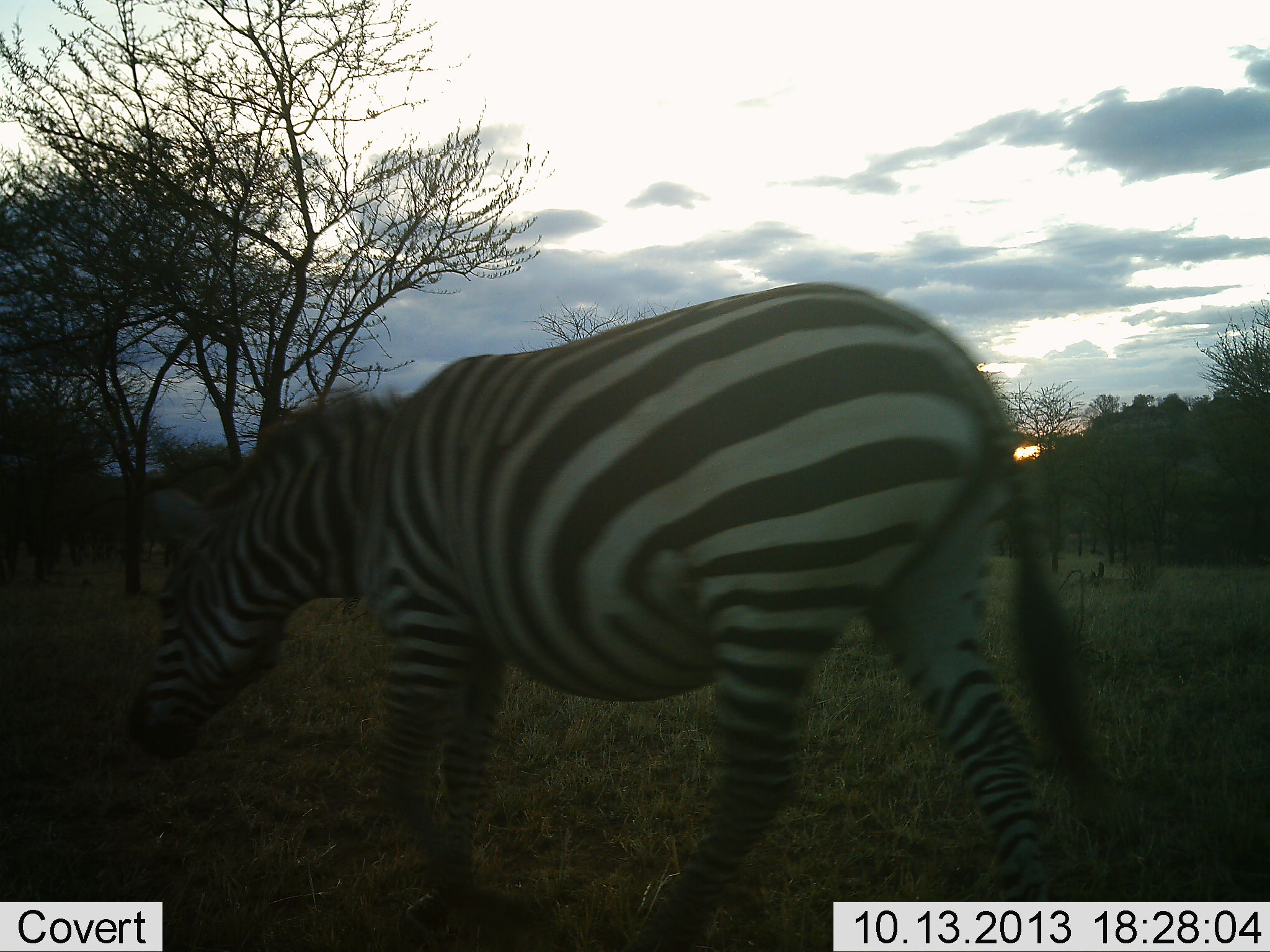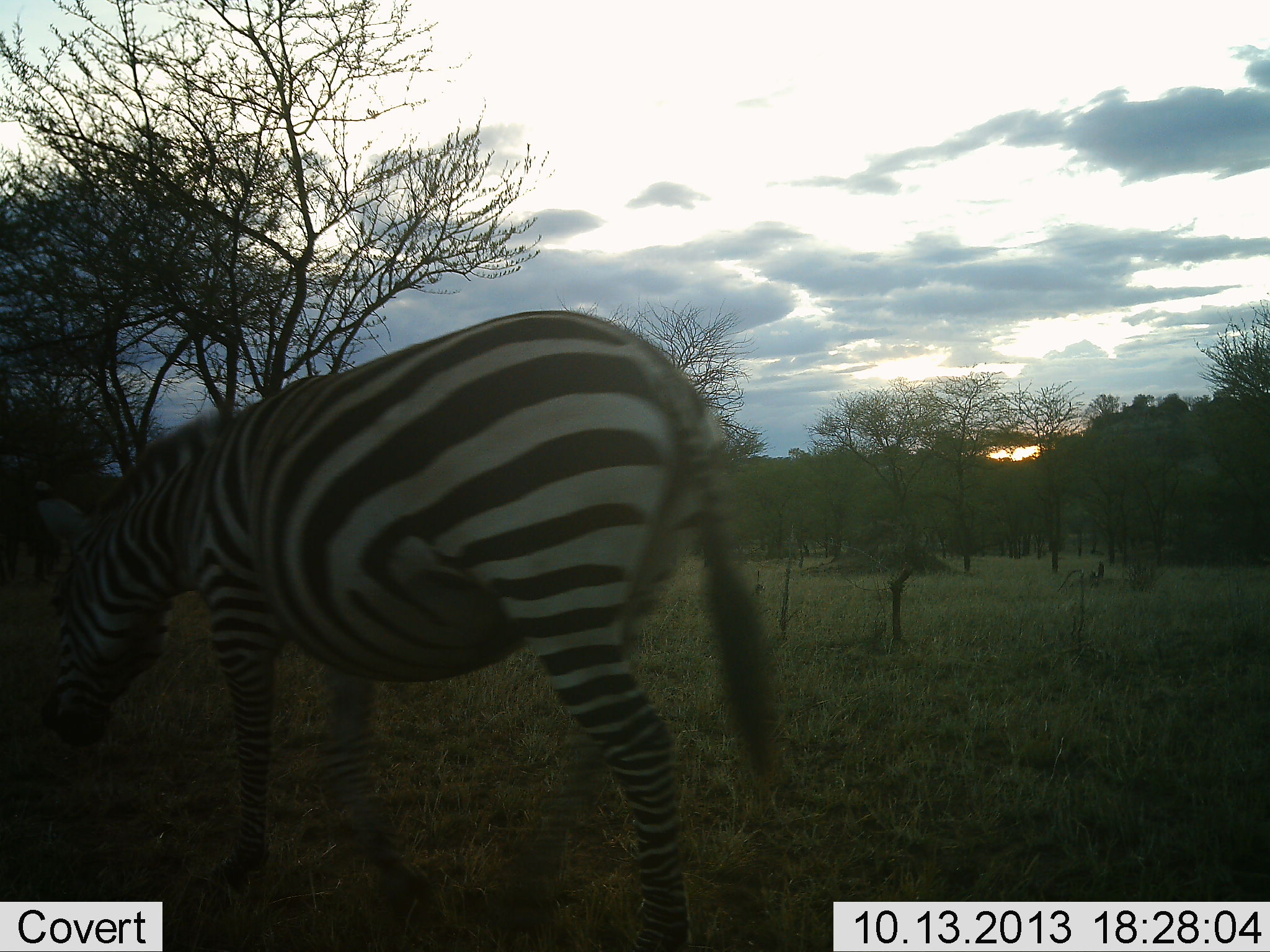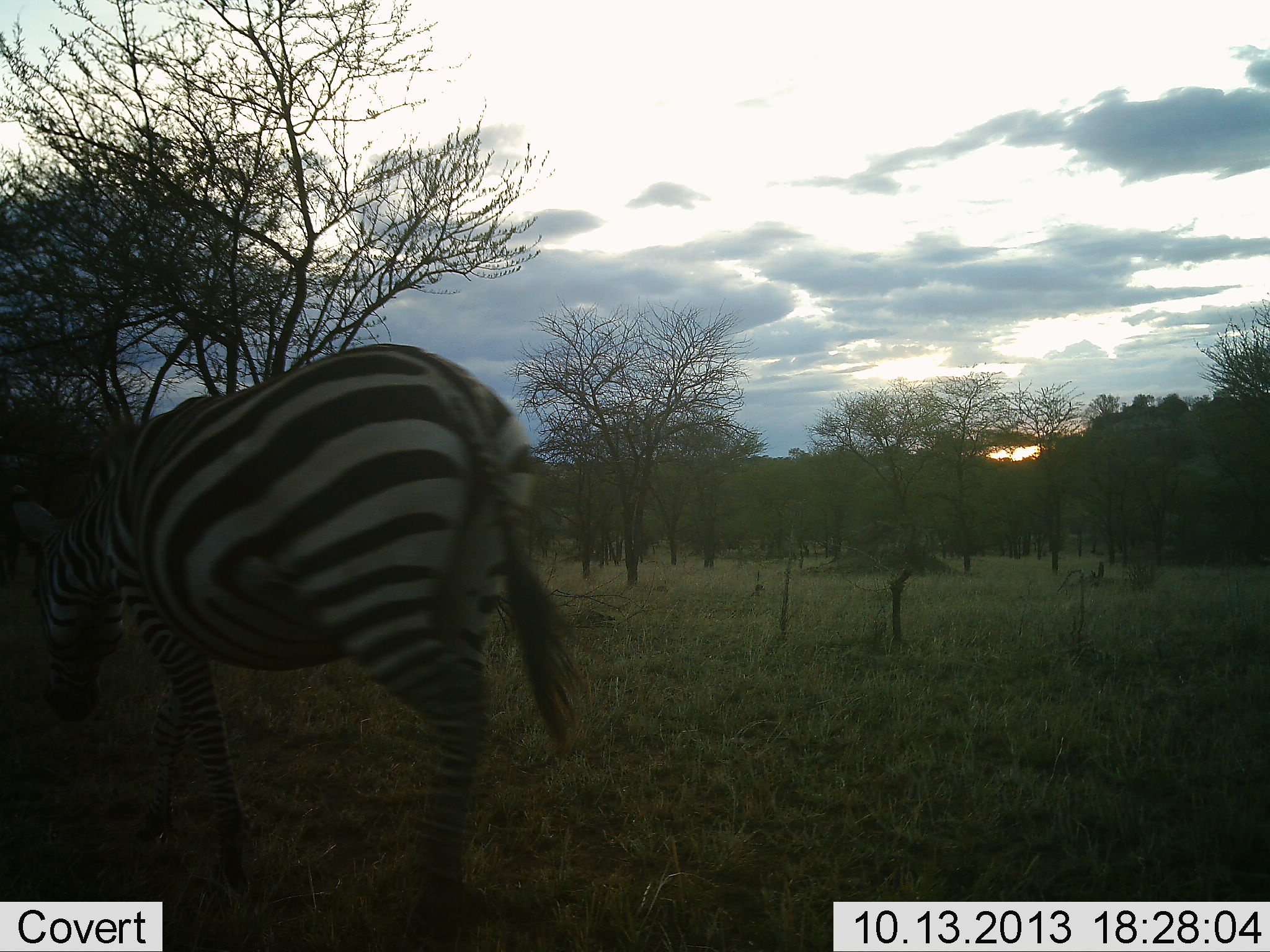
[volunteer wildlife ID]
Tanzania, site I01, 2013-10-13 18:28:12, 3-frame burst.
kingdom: Animalia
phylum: Chordata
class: Mammalia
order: Perissodactyla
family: Equidae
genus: Equus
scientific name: Equus quagga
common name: plains zebra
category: zebra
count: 1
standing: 10%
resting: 0%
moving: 90%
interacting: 0%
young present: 0%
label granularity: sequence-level